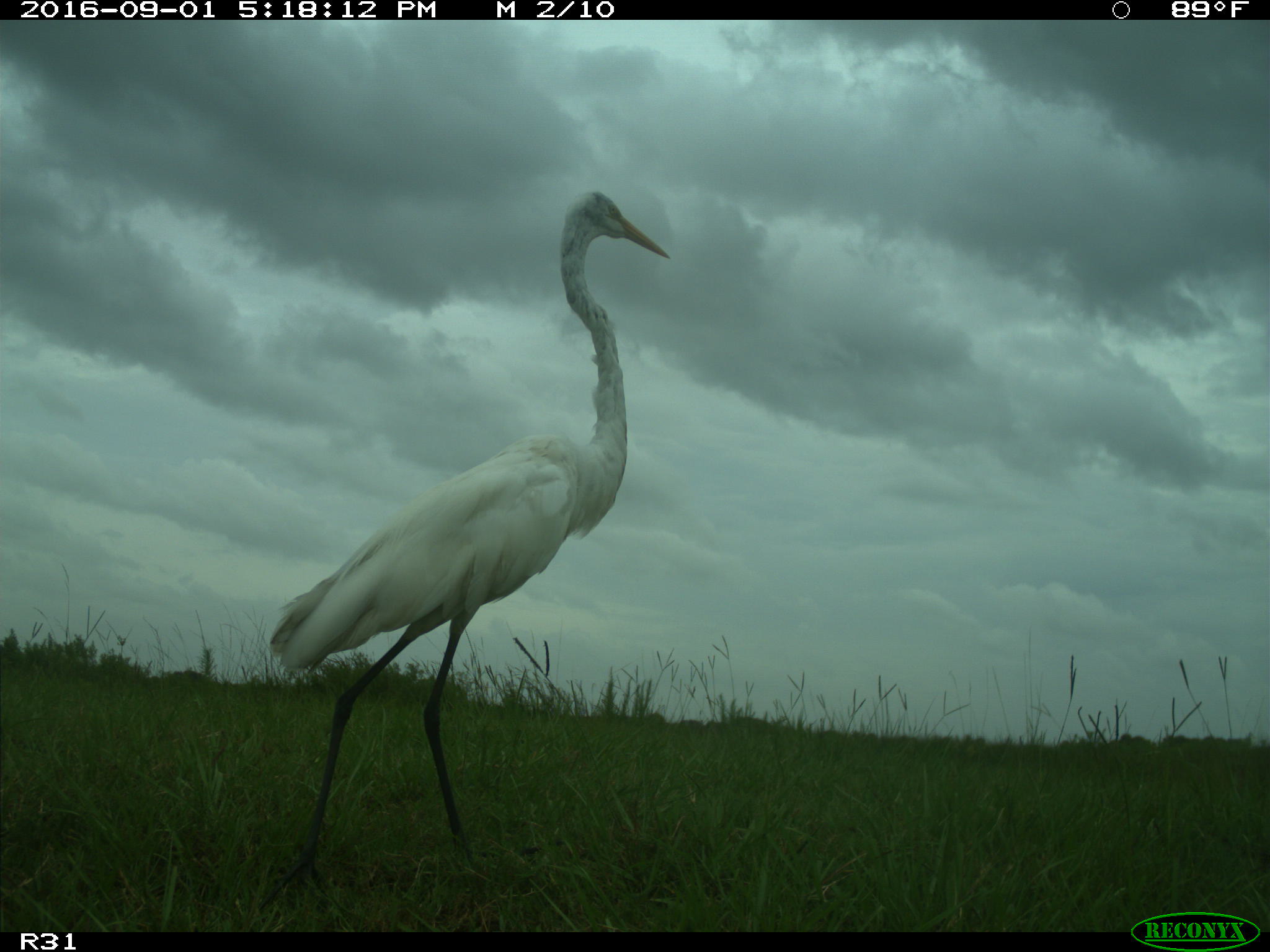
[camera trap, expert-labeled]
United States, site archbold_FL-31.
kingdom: Animalia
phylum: Chordata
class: Aves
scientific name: Aves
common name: birds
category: unidentified bird